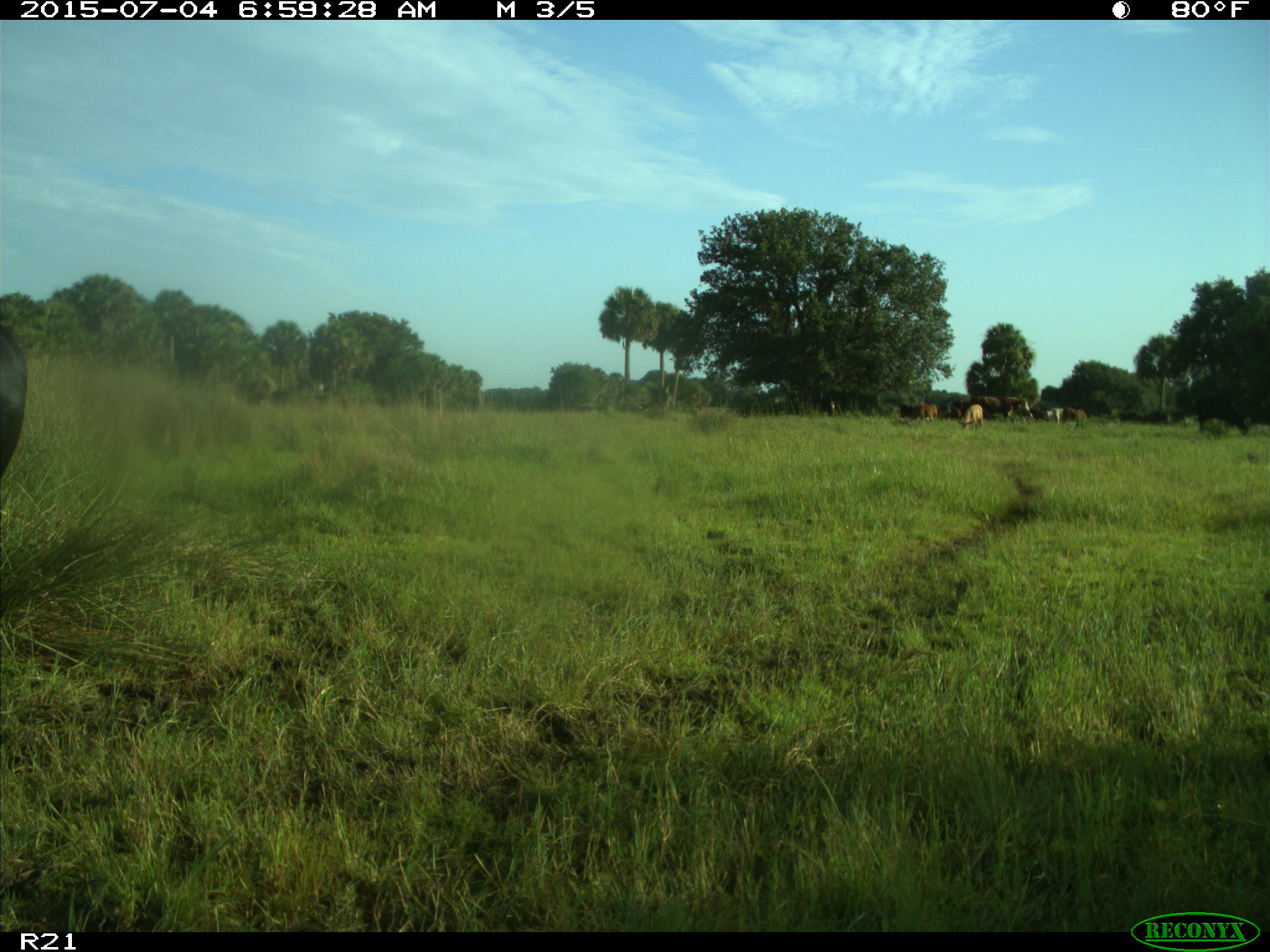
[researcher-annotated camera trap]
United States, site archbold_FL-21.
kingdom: Animalia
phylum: Chordata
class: Mammalia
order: Artiodactyla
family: Bovidae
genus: Bos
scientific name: Bos taurus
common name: domestic cow